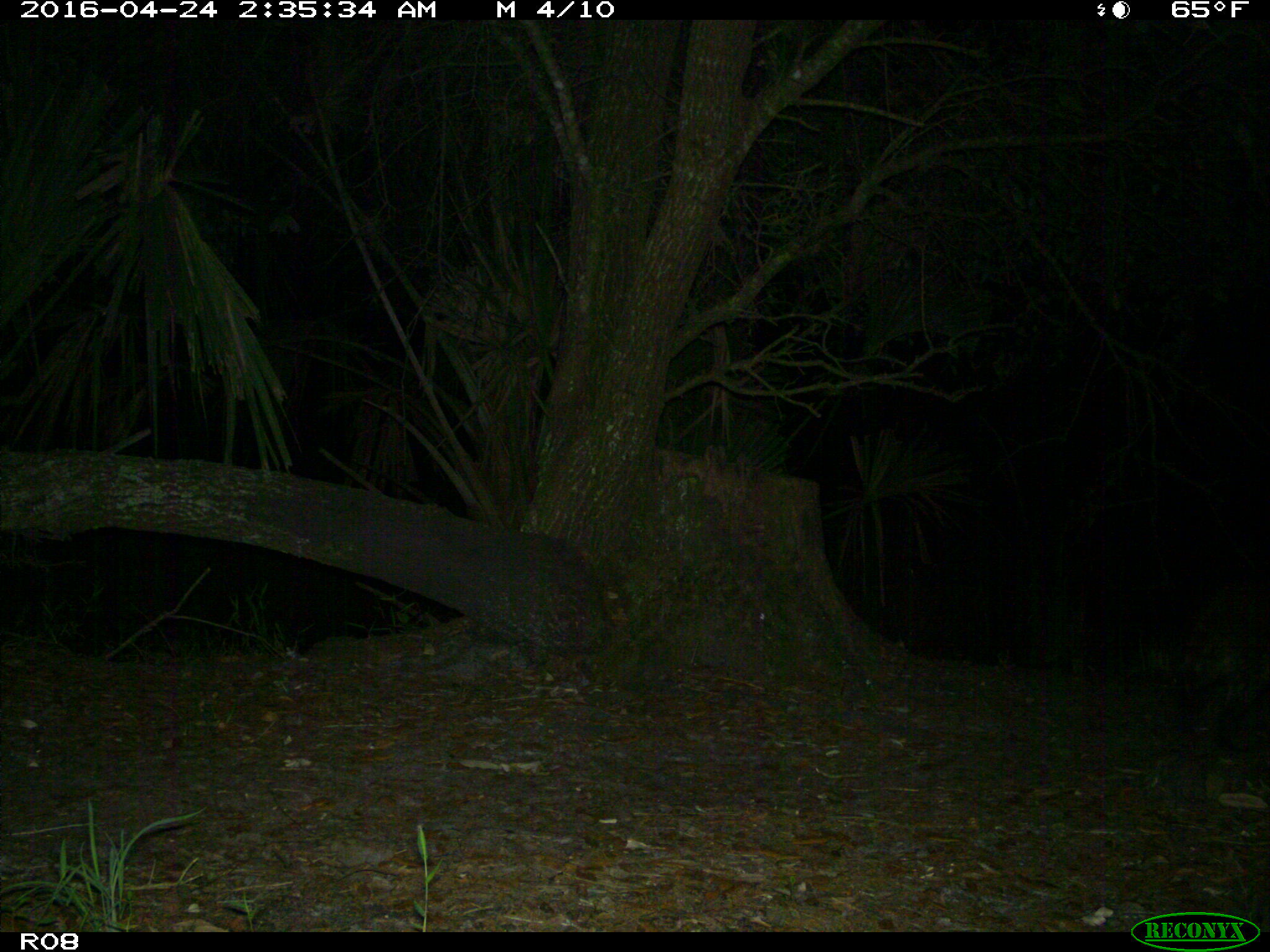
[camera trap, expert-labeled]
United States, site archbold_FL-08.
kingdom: Animalia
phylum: Chordata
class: Mammalia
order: Carnivora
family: Procyonidae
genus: Procyon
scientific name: Procyon lotor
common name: common raccoon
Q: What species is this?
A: Procyon lotor (common raccoon).